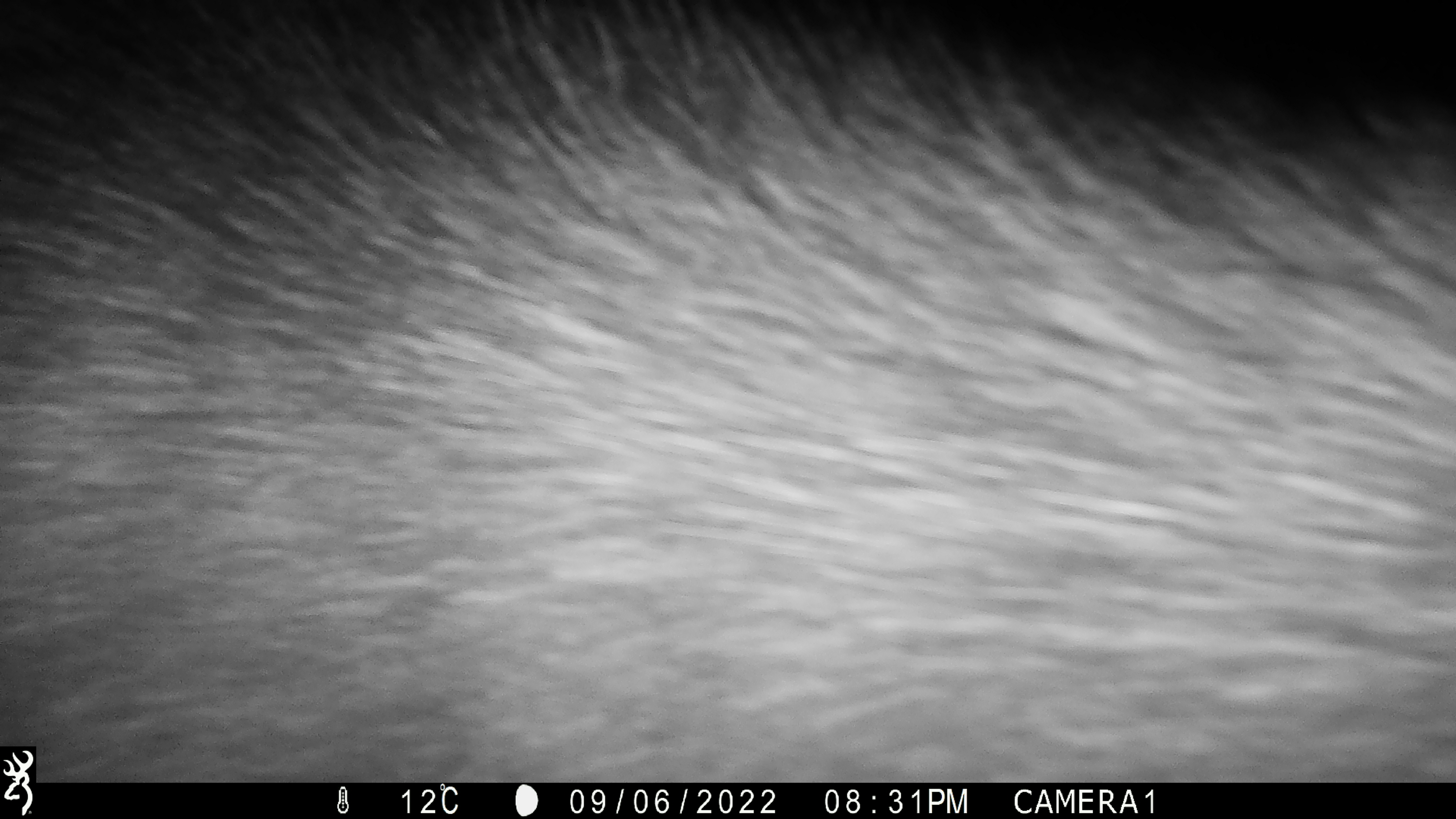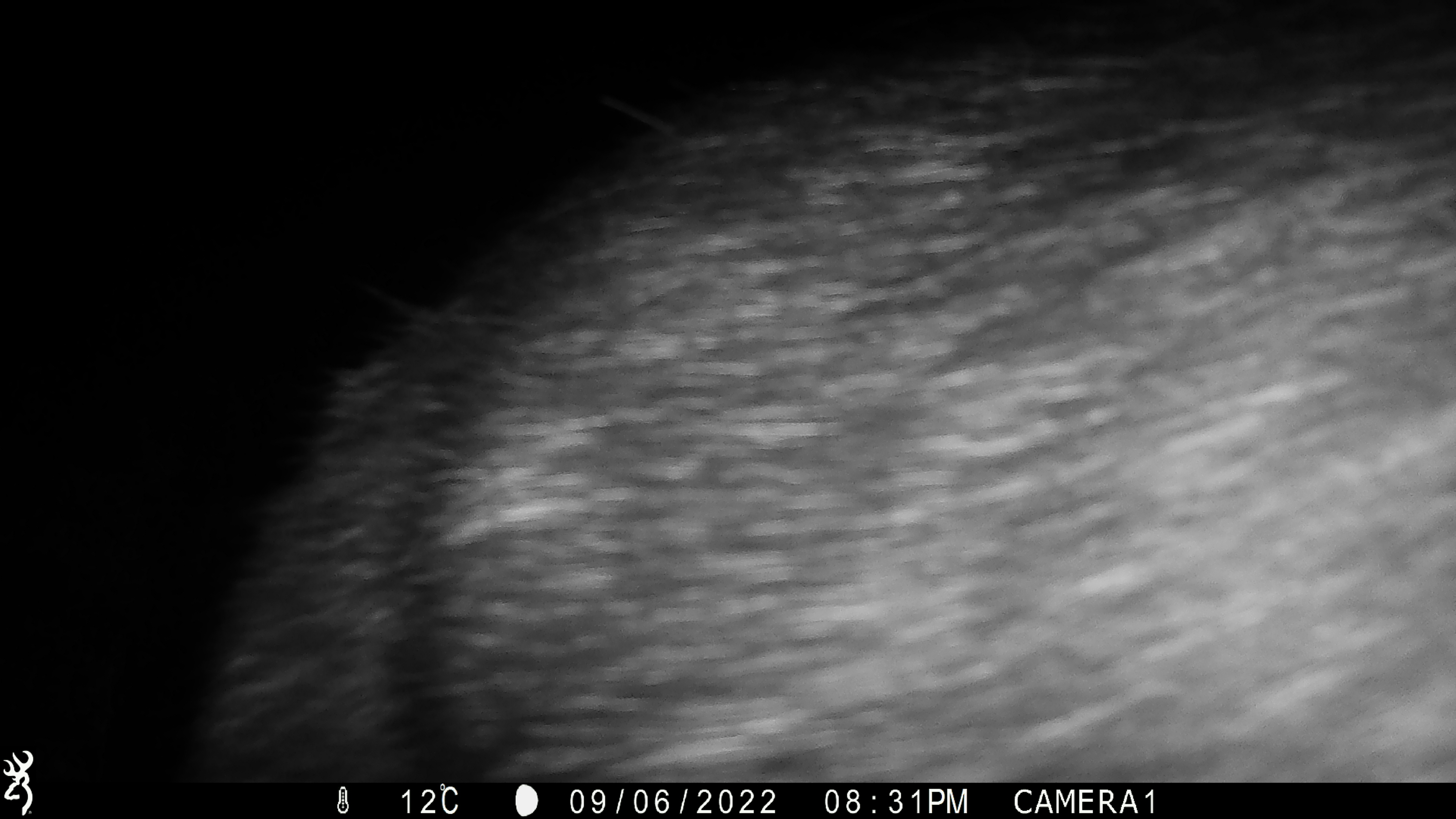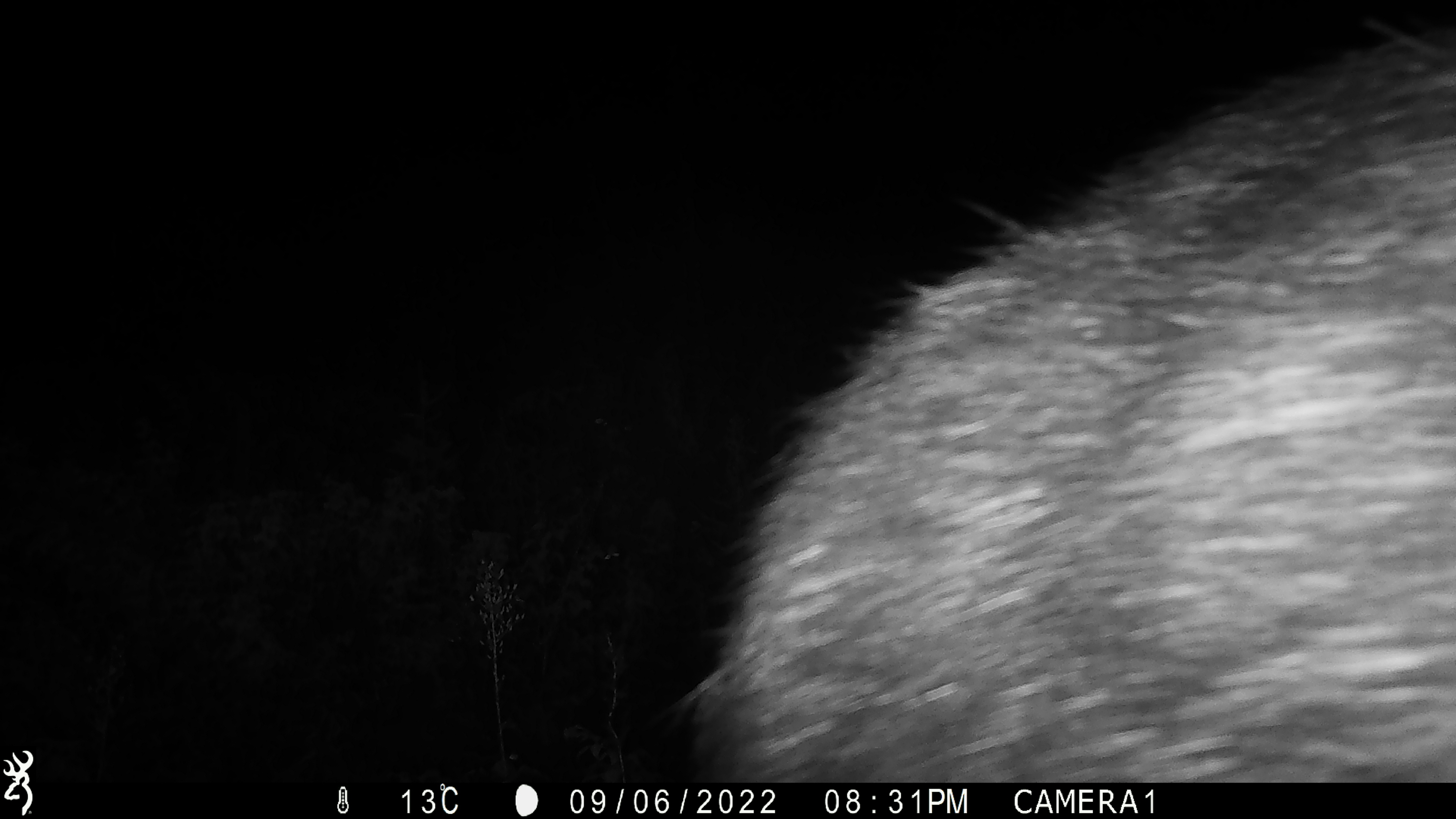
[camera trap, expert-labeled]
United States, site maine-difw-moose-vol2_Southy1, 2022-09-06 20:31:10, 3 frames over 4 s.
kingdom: Animalia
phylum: Chordata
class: Mammalia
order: Artiodactyla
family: Cervidae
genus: Alces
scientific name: Alces alces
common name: moose